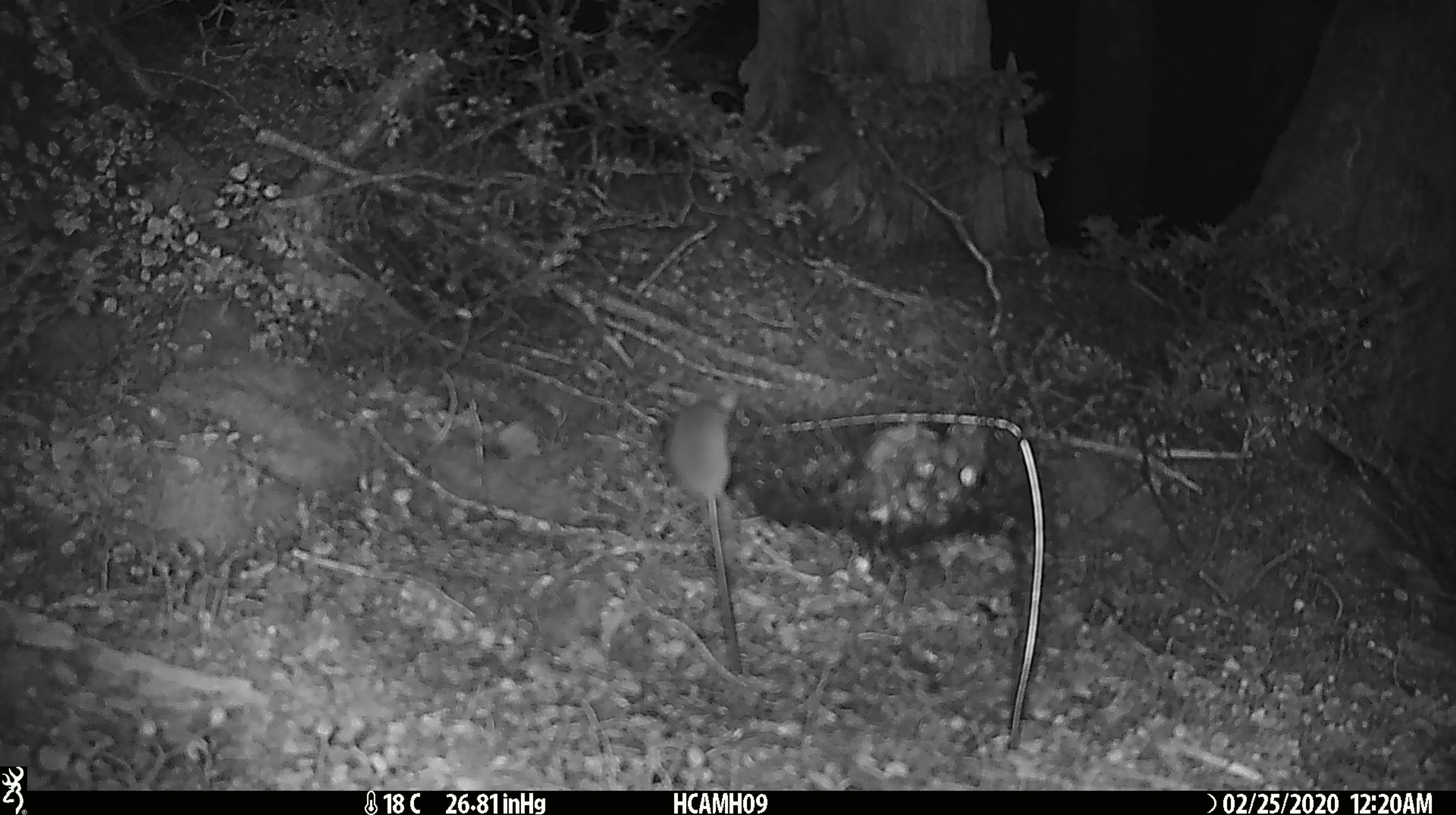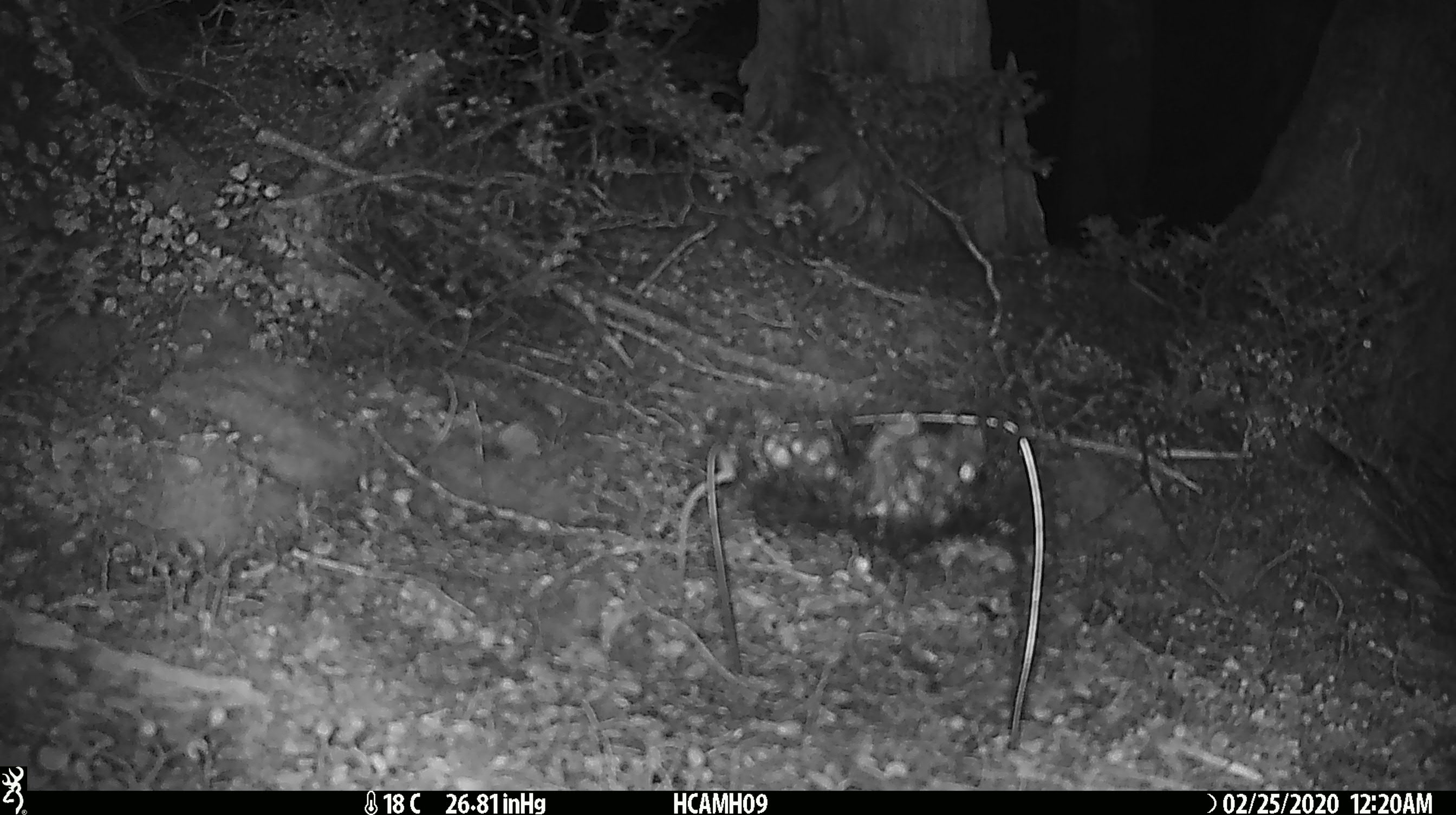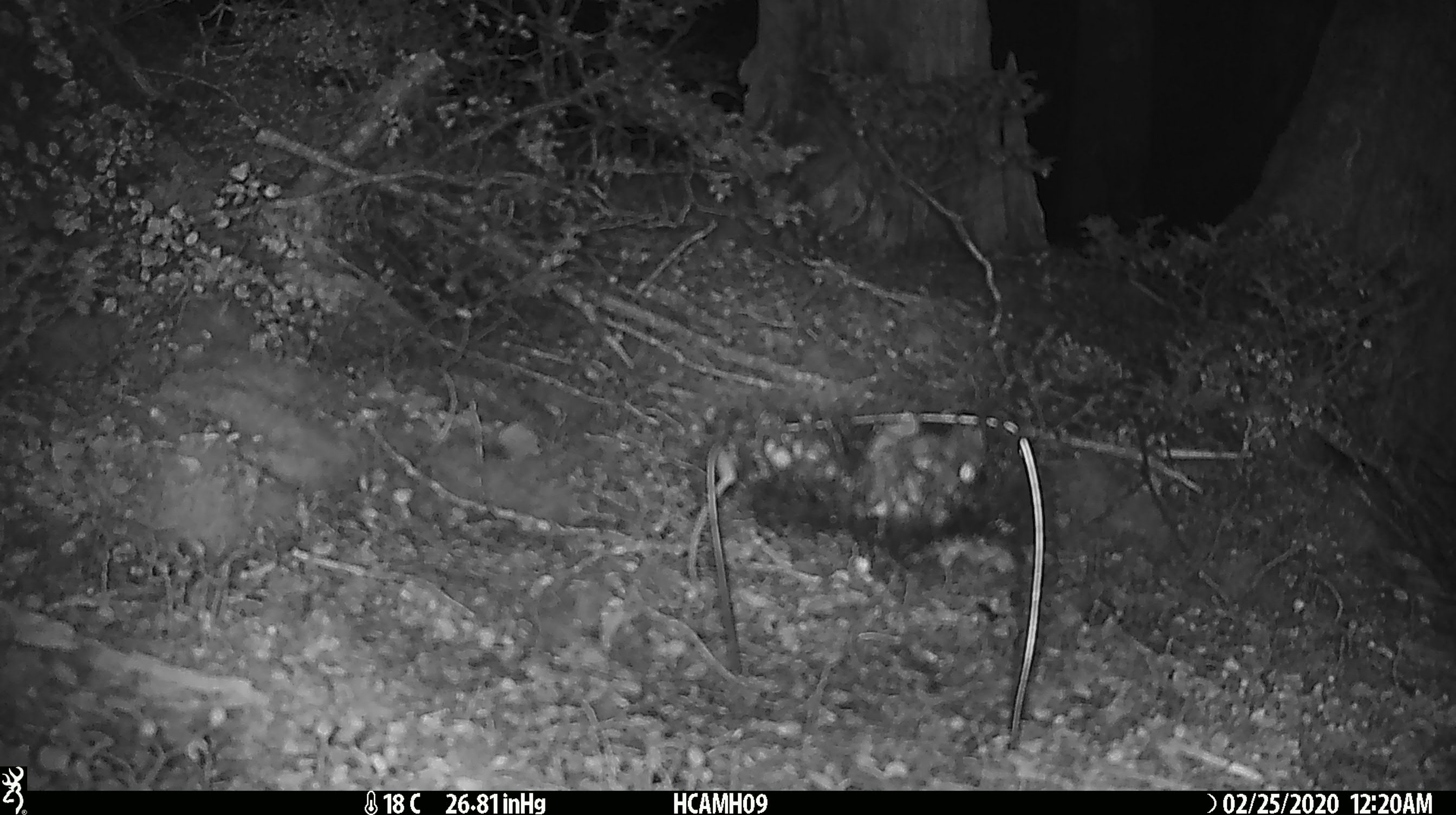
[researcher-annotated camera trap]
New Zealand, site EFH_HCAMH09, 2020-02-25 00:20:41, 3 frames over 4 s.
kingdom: Animalia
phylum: Chordata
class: Mammalia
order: Rodentia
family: Muridae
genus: Mus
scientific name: Mus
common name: mouse